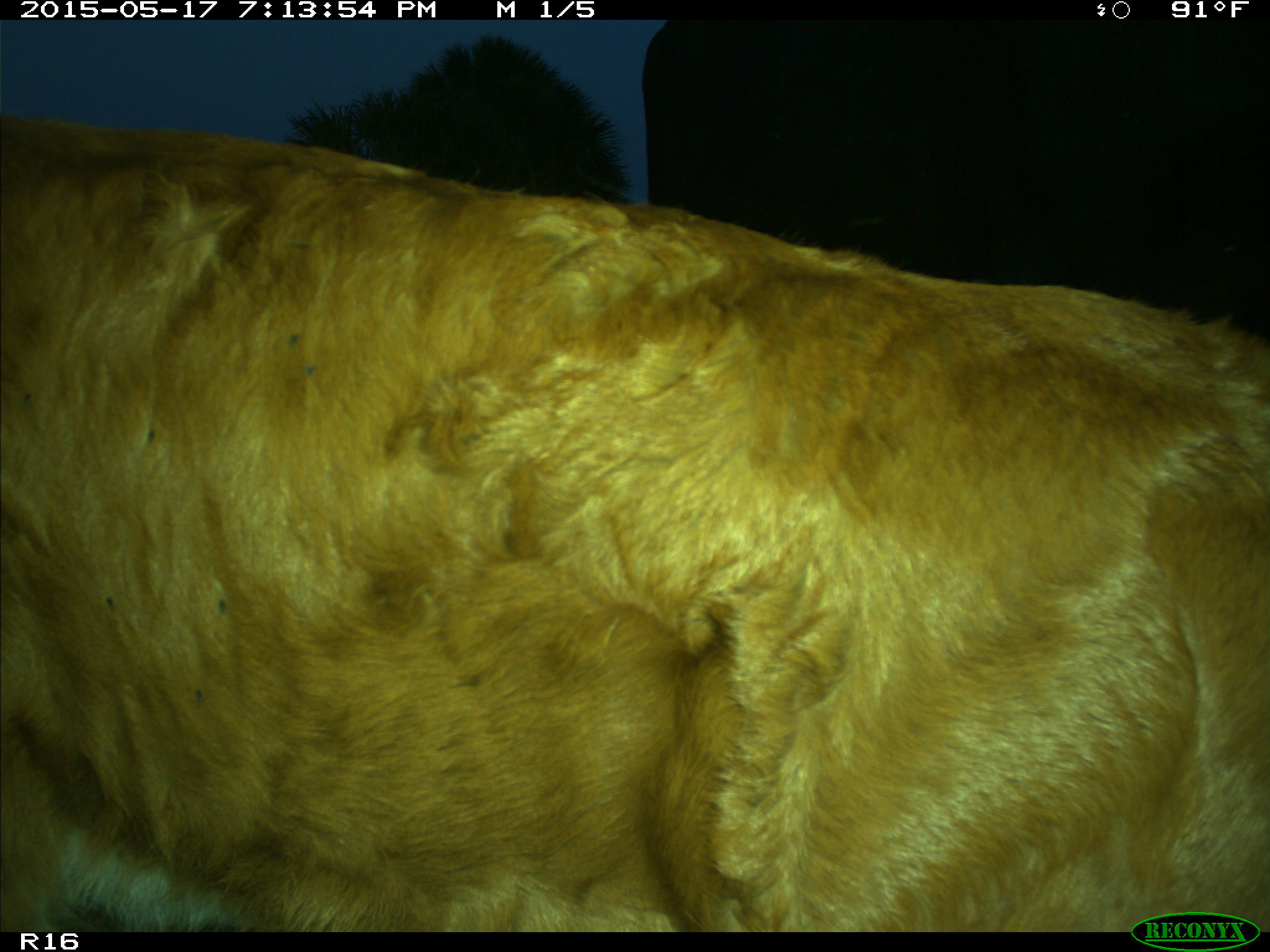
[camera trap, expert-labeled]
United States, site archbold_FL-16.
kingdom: Animalia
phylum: Chordata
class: Mammalia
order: Artiodactyla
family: Bovidae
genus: Bos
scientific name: Bos taurus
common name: domestic cow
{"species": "Bos taurus (domestic cow)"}